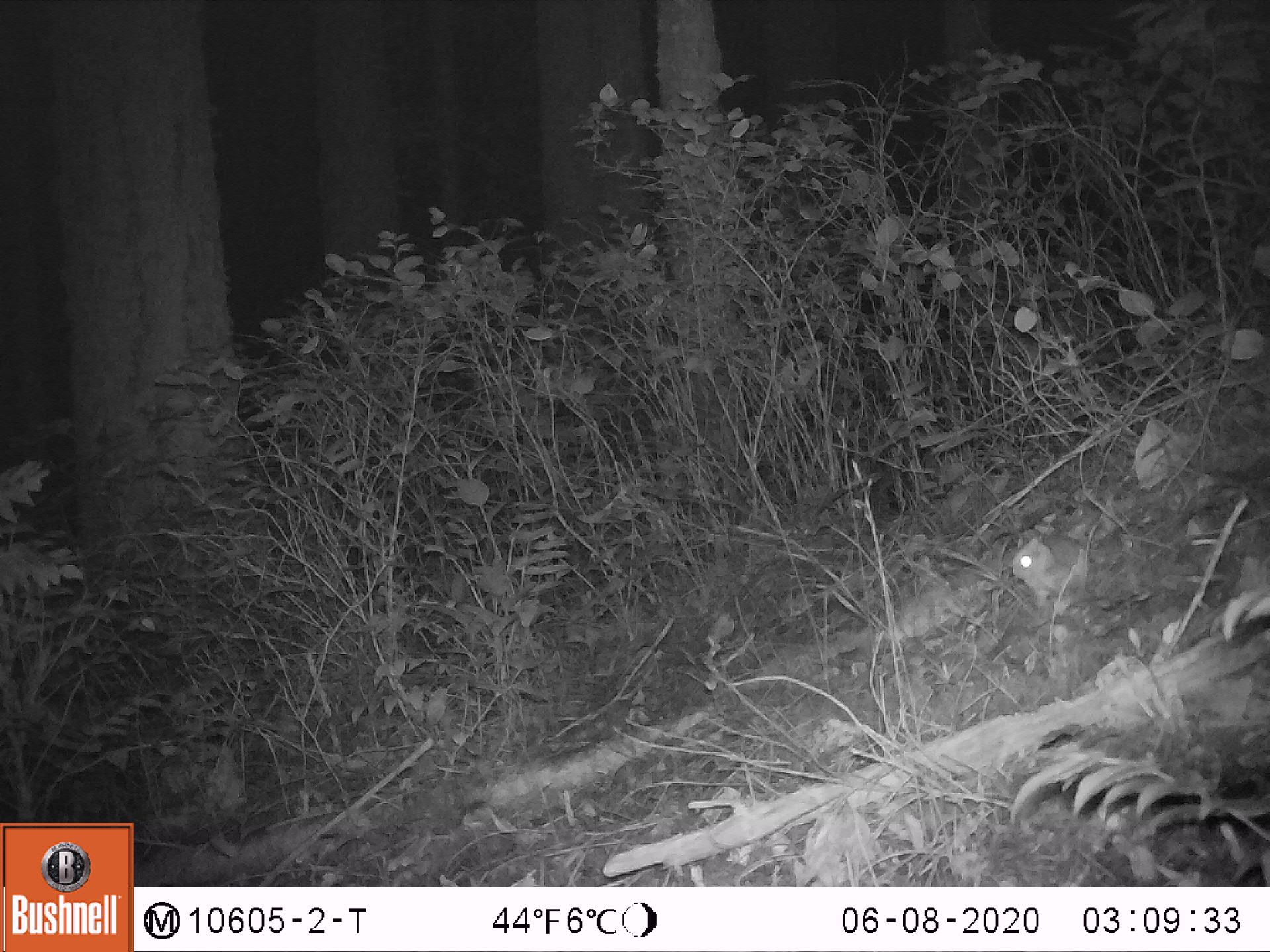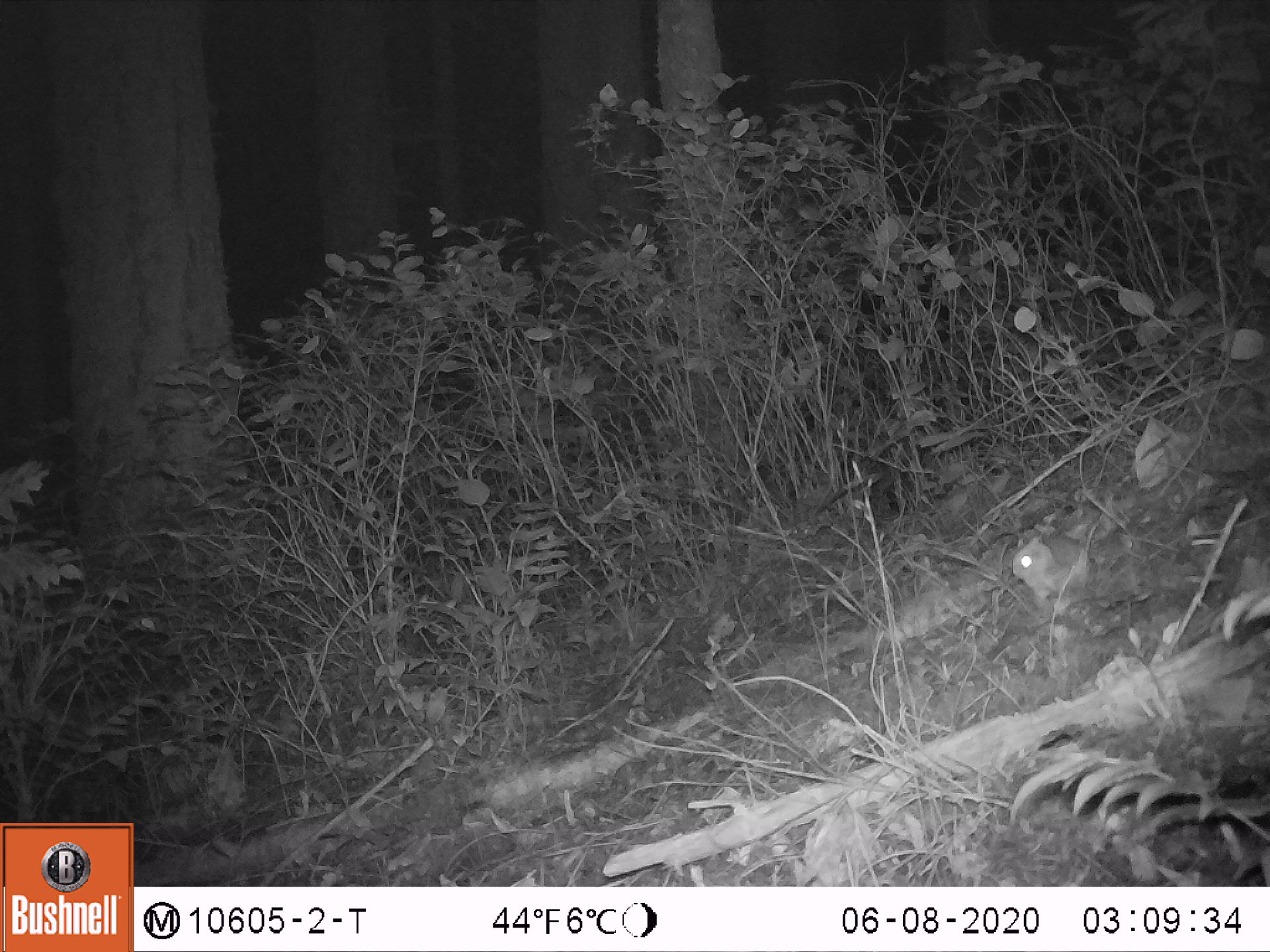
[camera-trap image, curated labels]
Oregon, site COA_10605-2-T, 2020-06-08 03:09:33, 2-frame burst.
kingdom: Animalia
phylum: Chordata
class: Mammalia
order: Rodentia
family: Sciuridae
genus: Glaucomys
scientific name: Glaucomys oregonensis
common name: humboldt's flying squirrel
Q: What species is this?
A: Humboldt's flying squirrel (Glaucomys oregonensis).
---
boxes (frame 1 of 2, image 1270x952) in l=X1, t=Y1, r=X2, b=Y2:
humboldt's flying squirrel: l=997, t=512, r=1121, b=619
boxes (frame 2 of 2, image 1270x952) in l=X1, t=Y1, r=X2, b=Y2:
humboldt's flying squirrel: l=1002, t=509, r=1129, b=611